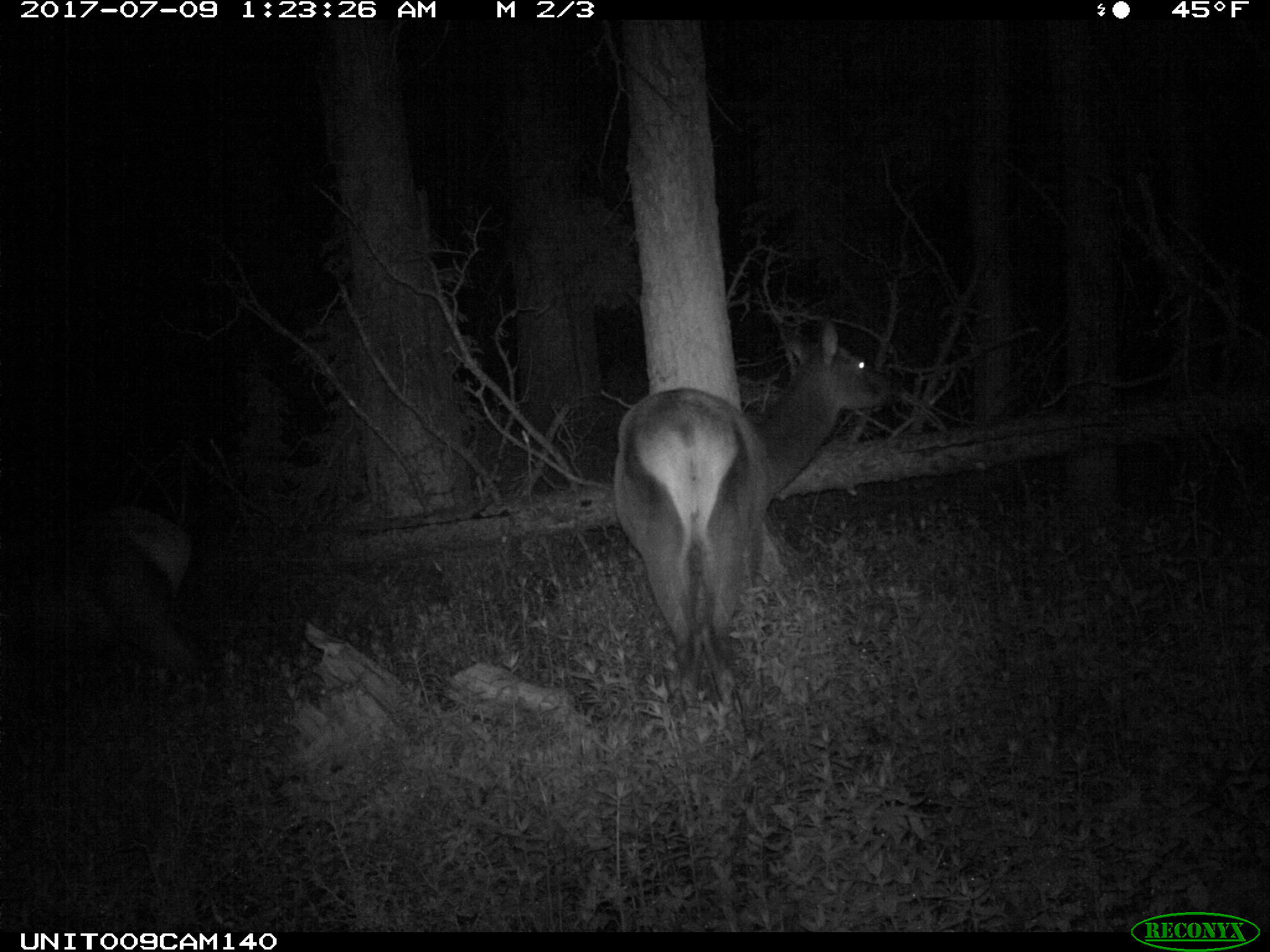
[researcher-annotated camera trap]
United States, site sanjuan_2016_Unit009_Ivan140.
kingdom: Animalia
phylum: Chordata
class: Mammalia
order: Artiodactyla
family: Cervidae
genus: Cervus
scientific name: Cervus elaphus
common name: red deer